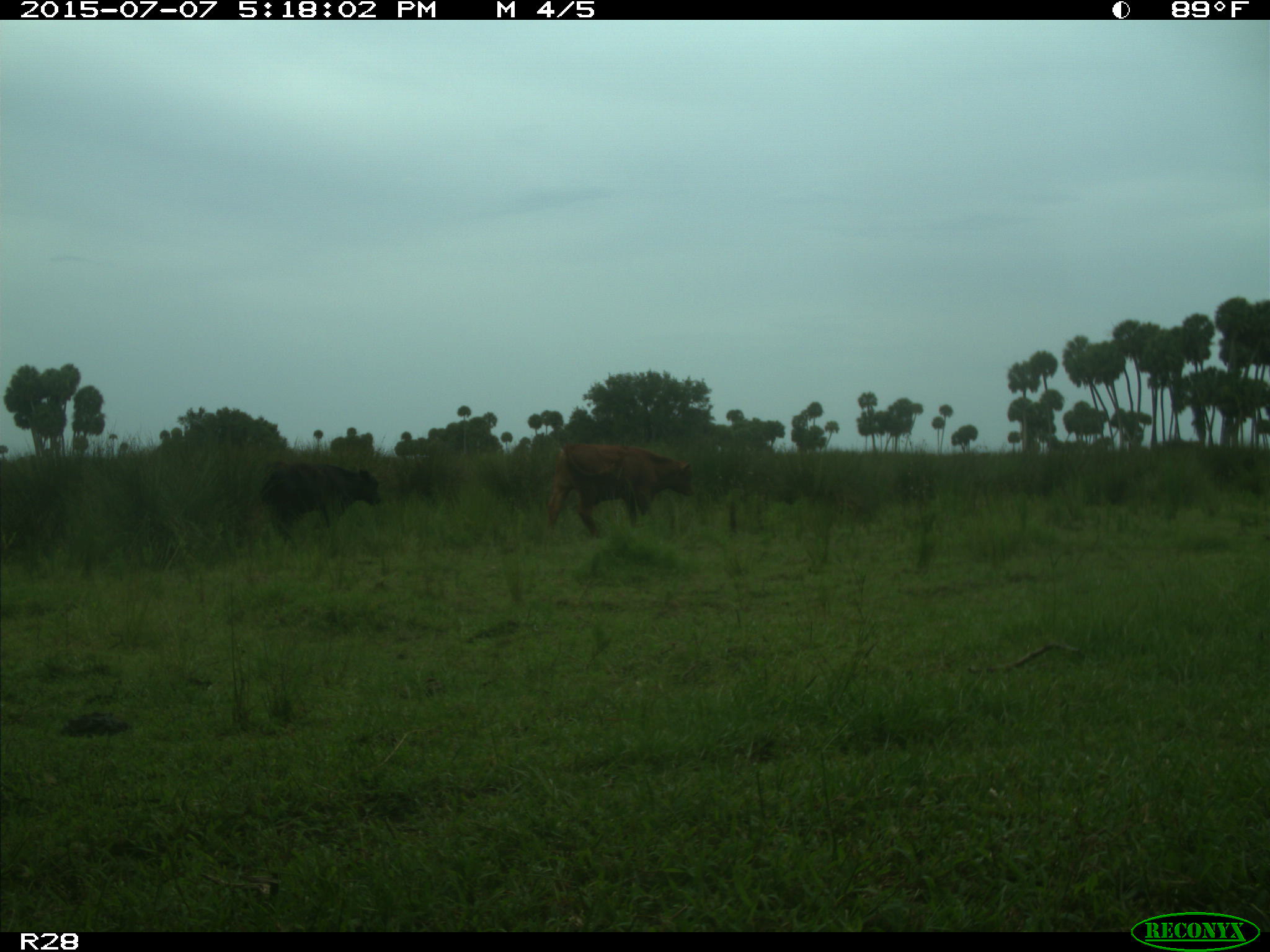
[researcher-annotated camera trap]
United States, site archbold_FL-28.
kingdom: Animalia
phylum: Chordata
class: Mammalia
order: Artiodactyla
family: Bovidae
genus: Bos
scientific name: Bos taurus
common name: domestic cow